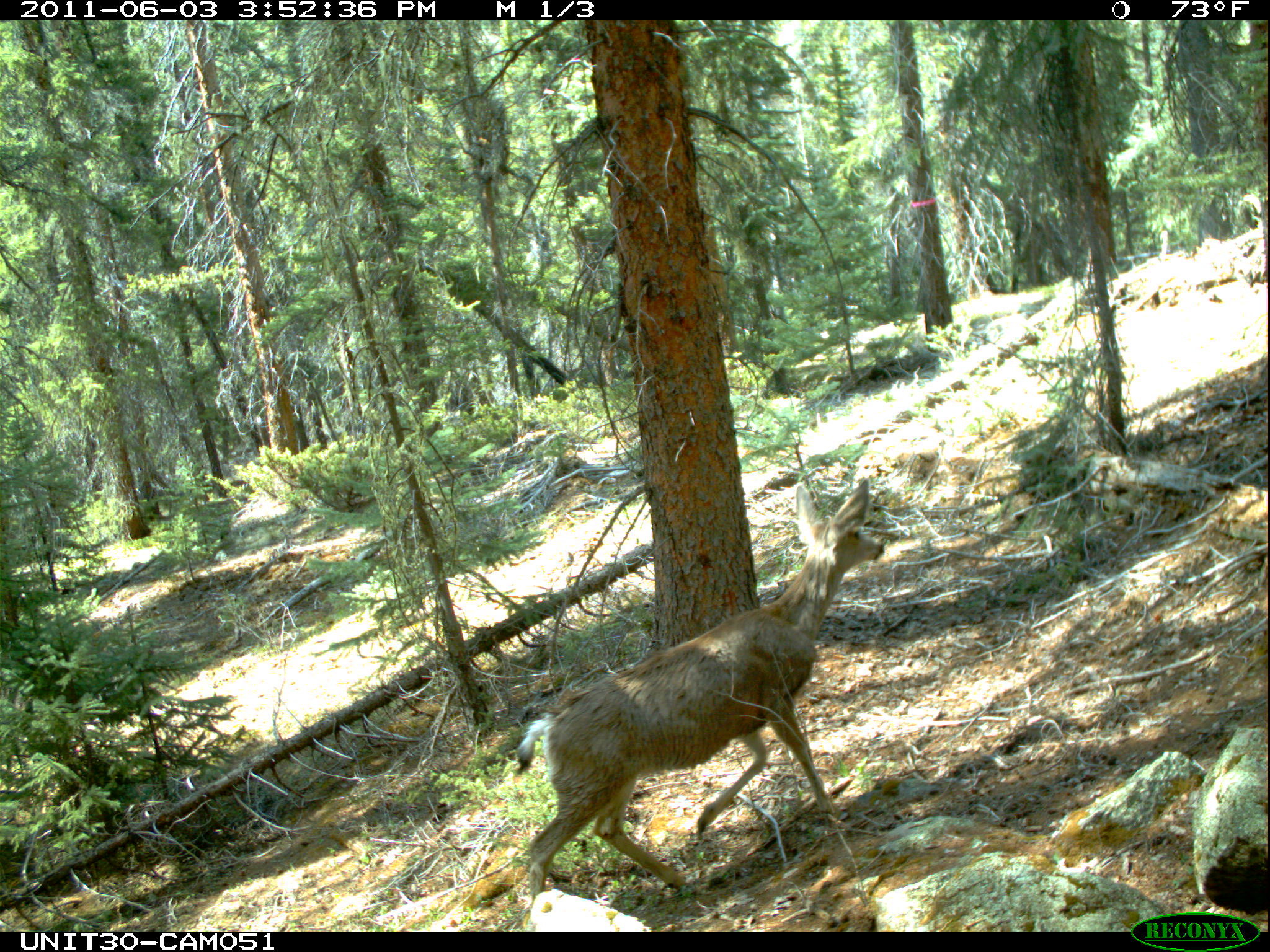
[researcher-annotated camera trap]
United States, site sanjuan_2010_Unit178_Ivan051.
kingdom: Animalia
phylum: Chordata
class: Mammalia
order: Artiodactyla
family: Cervidae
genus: Odocoileus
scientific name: Odocoileus hemionus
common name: mule deer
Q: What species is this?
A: Odocoileus hemionus (mule deer).